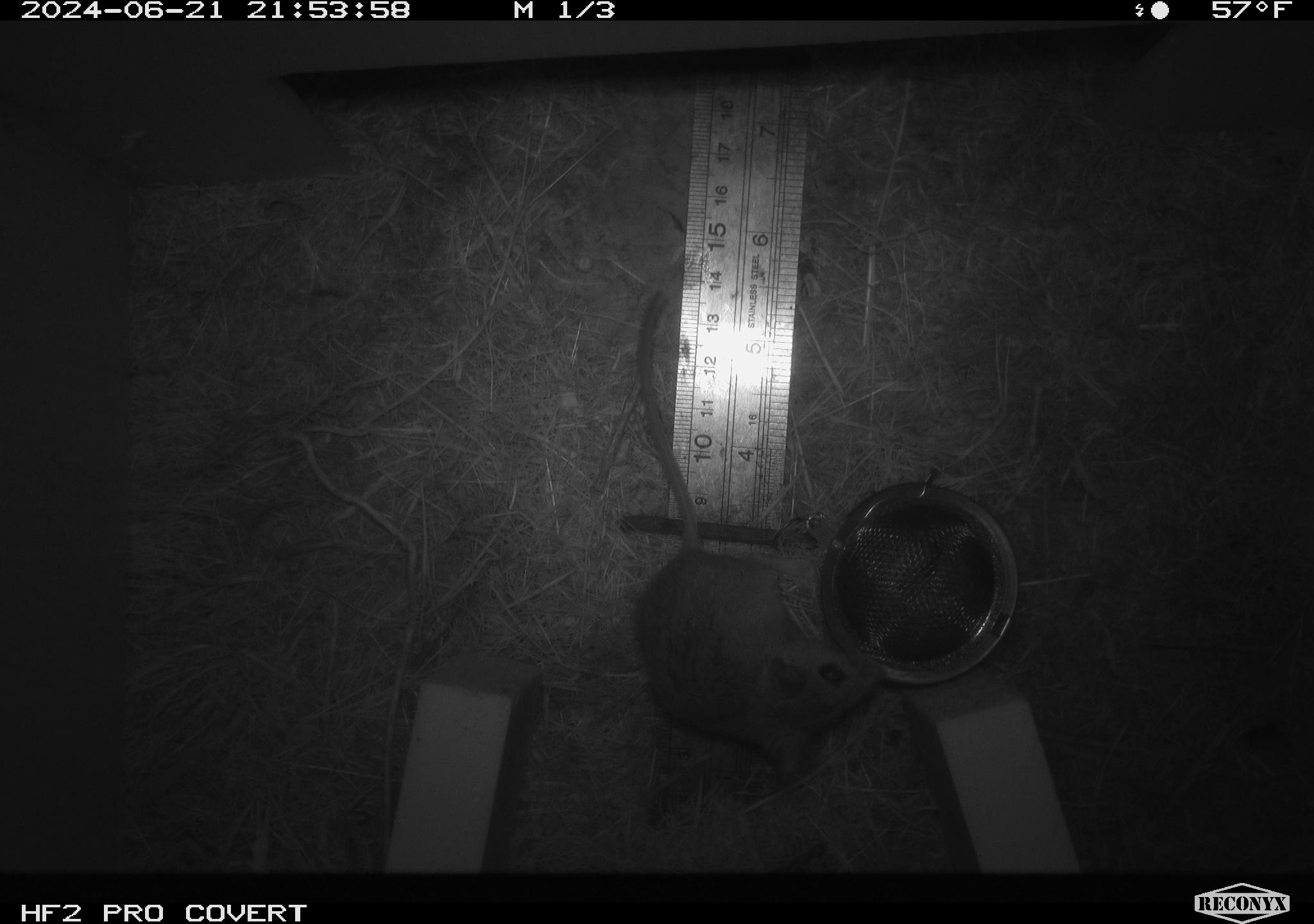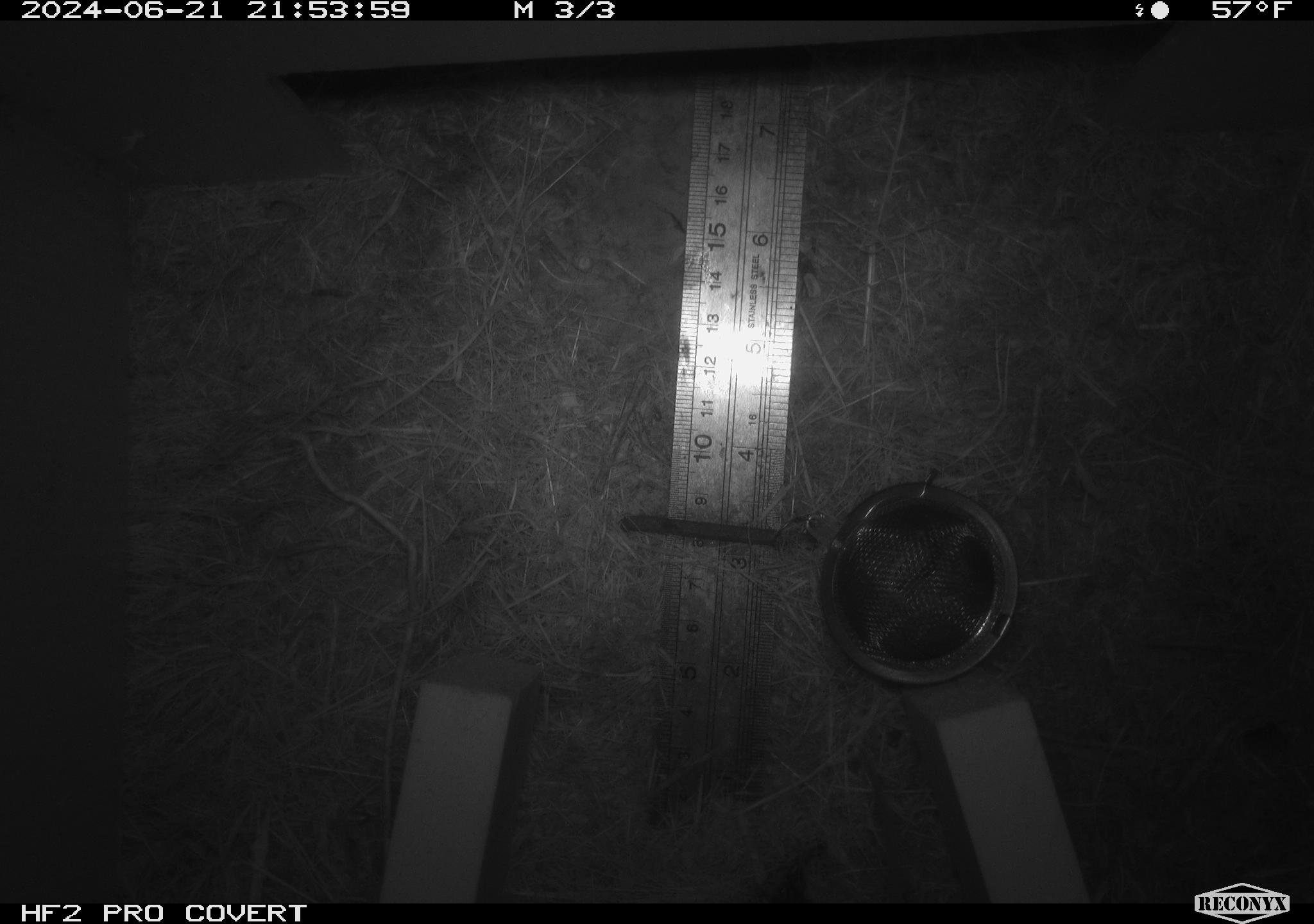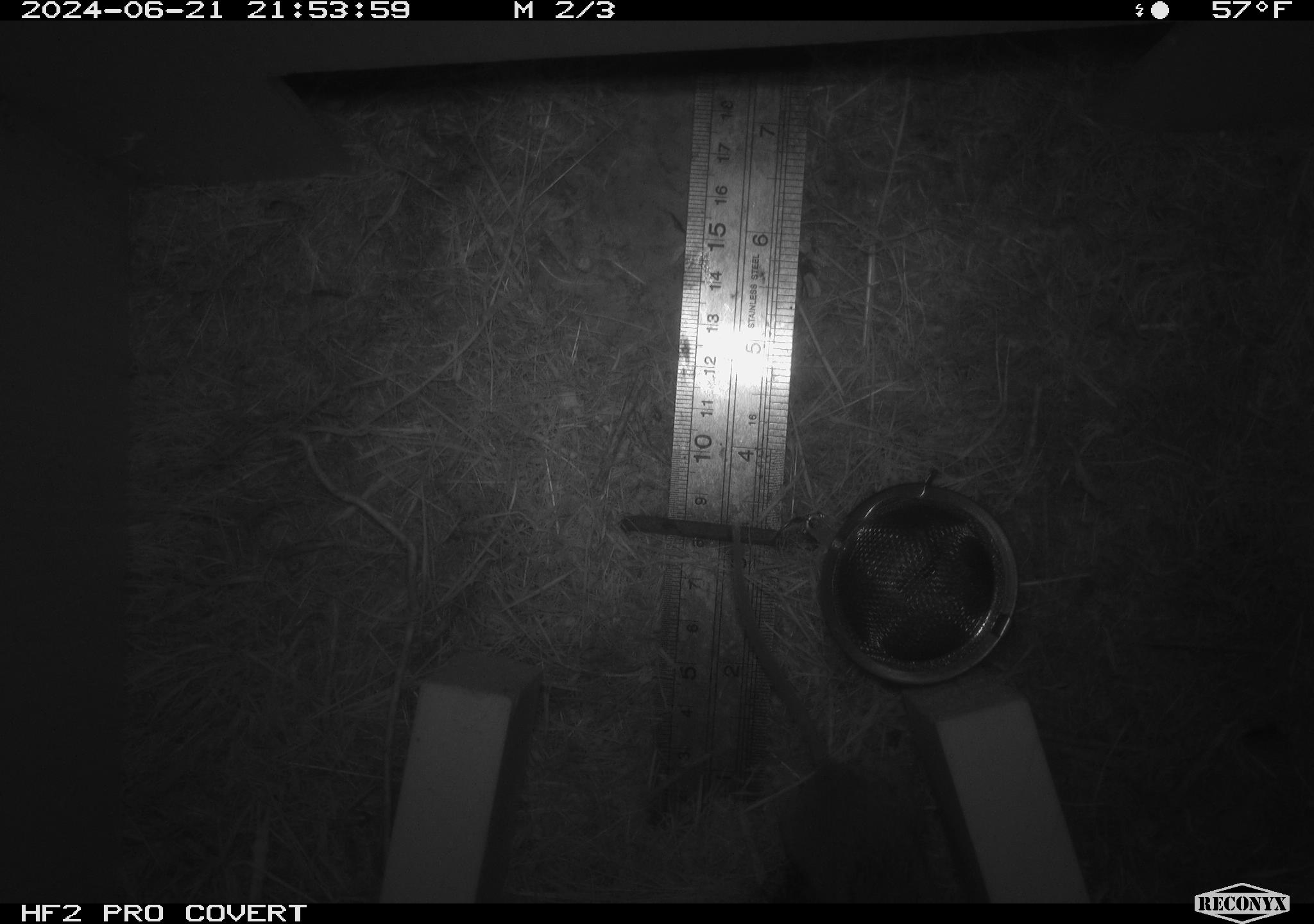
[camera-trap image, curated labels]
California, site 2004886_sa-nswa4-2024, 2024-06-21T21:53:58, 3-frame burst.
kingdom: Animalia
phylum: Chordata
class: Mammalia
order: Rodentia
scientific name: Rodentia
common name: rodent